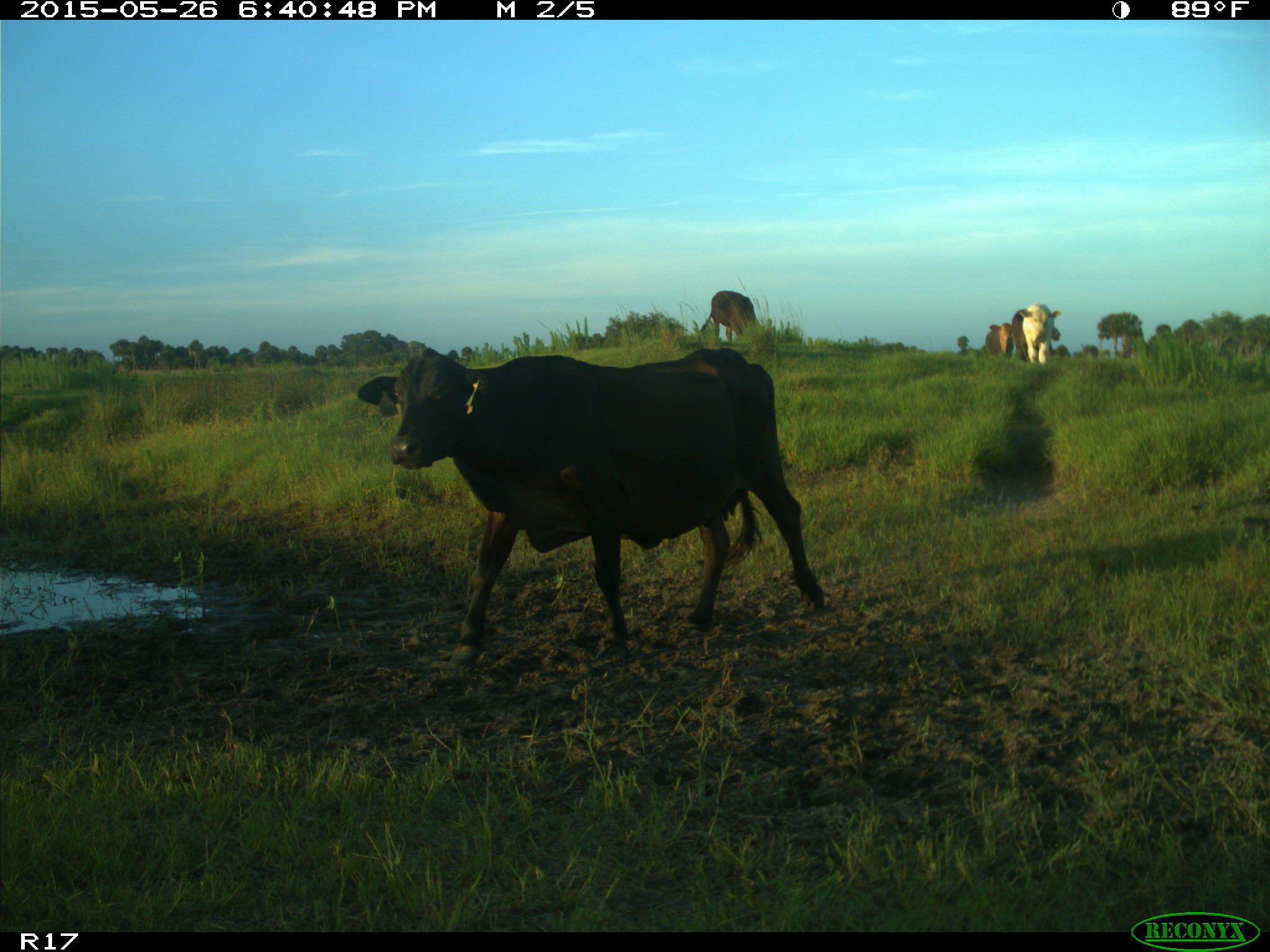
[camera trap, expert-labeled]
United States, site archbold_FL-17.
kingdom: Animalia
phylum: Chordata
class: Mammalia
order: Artiodactyla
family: Bovidae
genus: Bos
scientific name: Bos taurus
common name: domestic cow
Bos taurus (domestic cow).